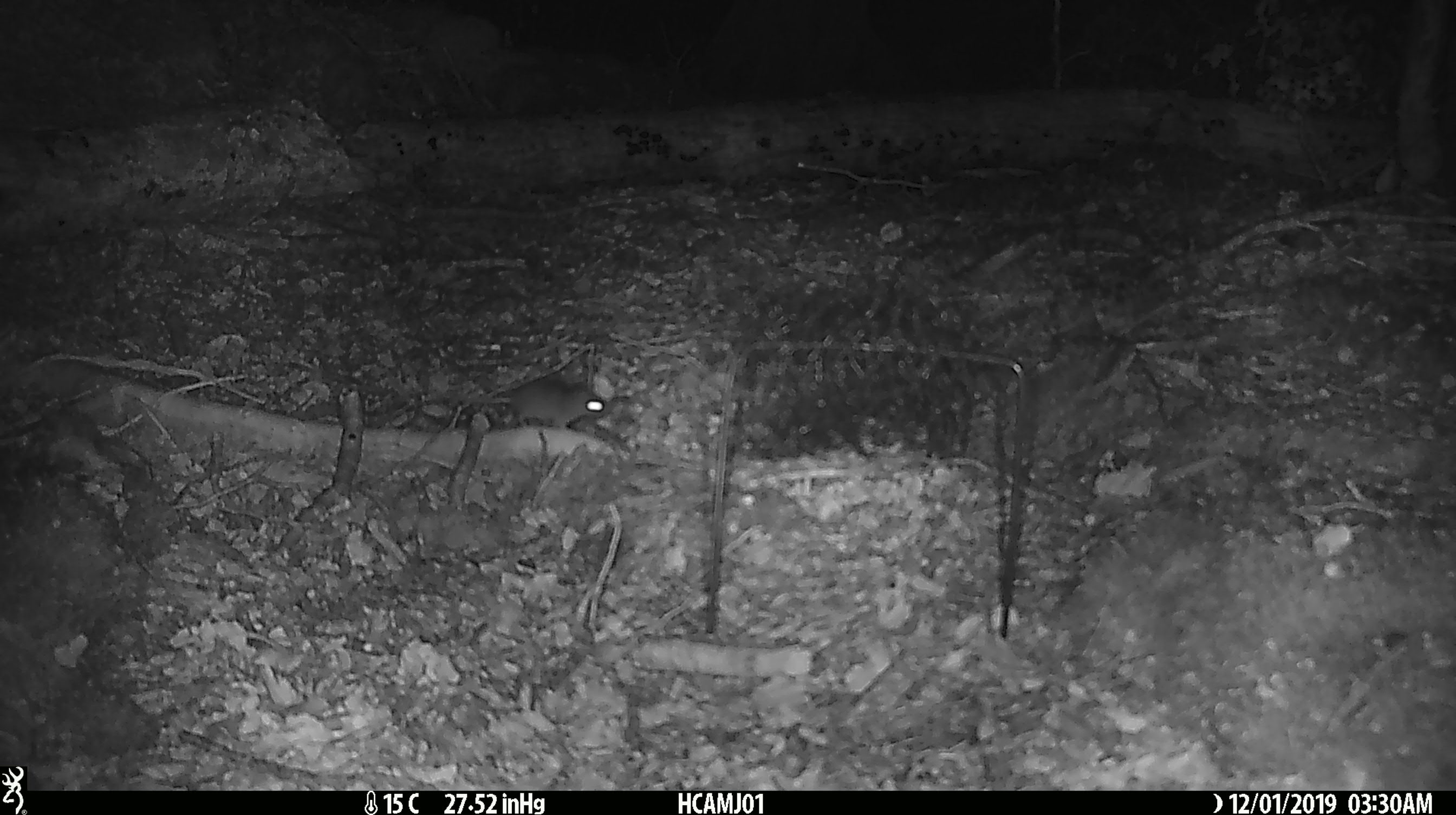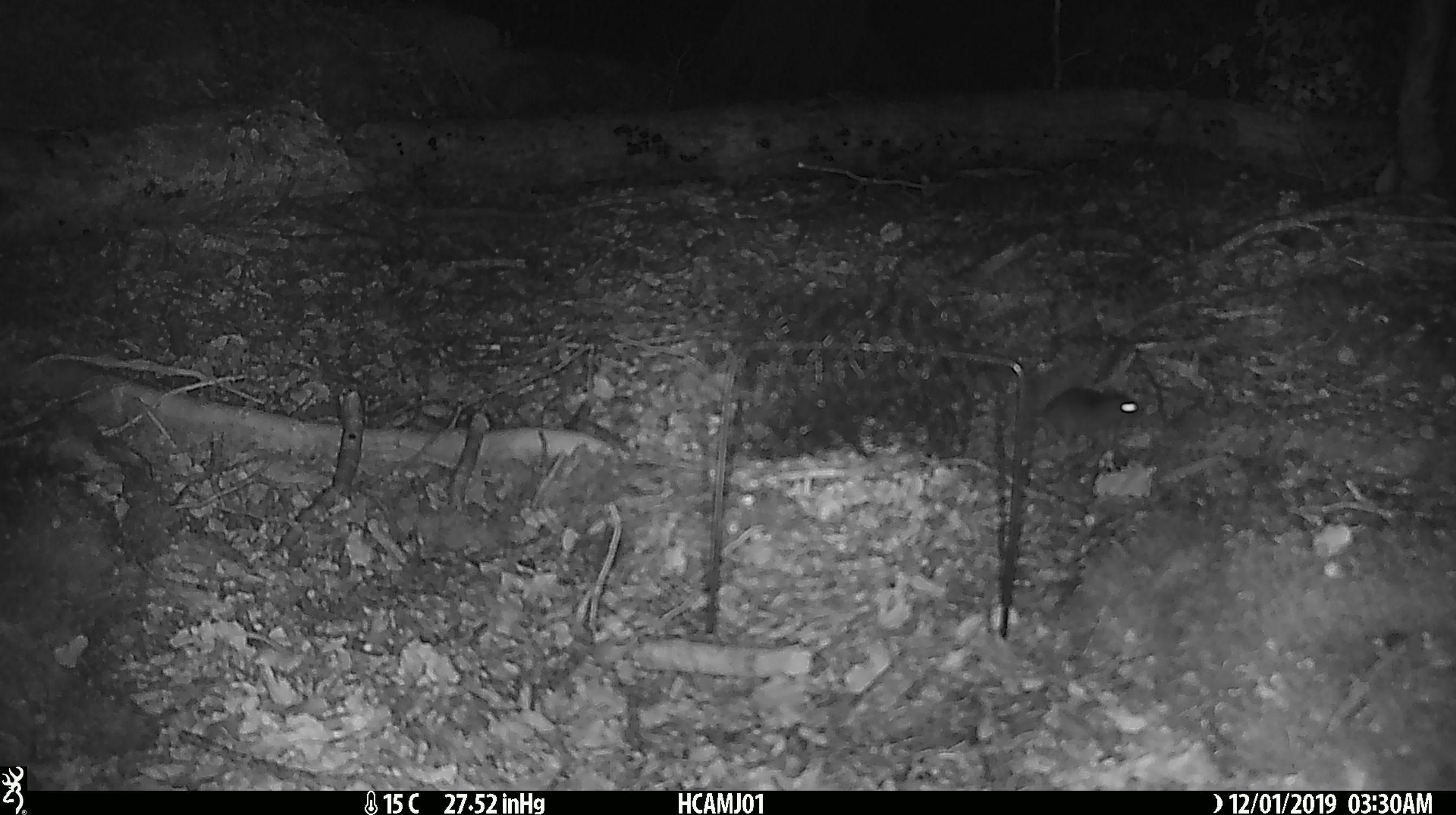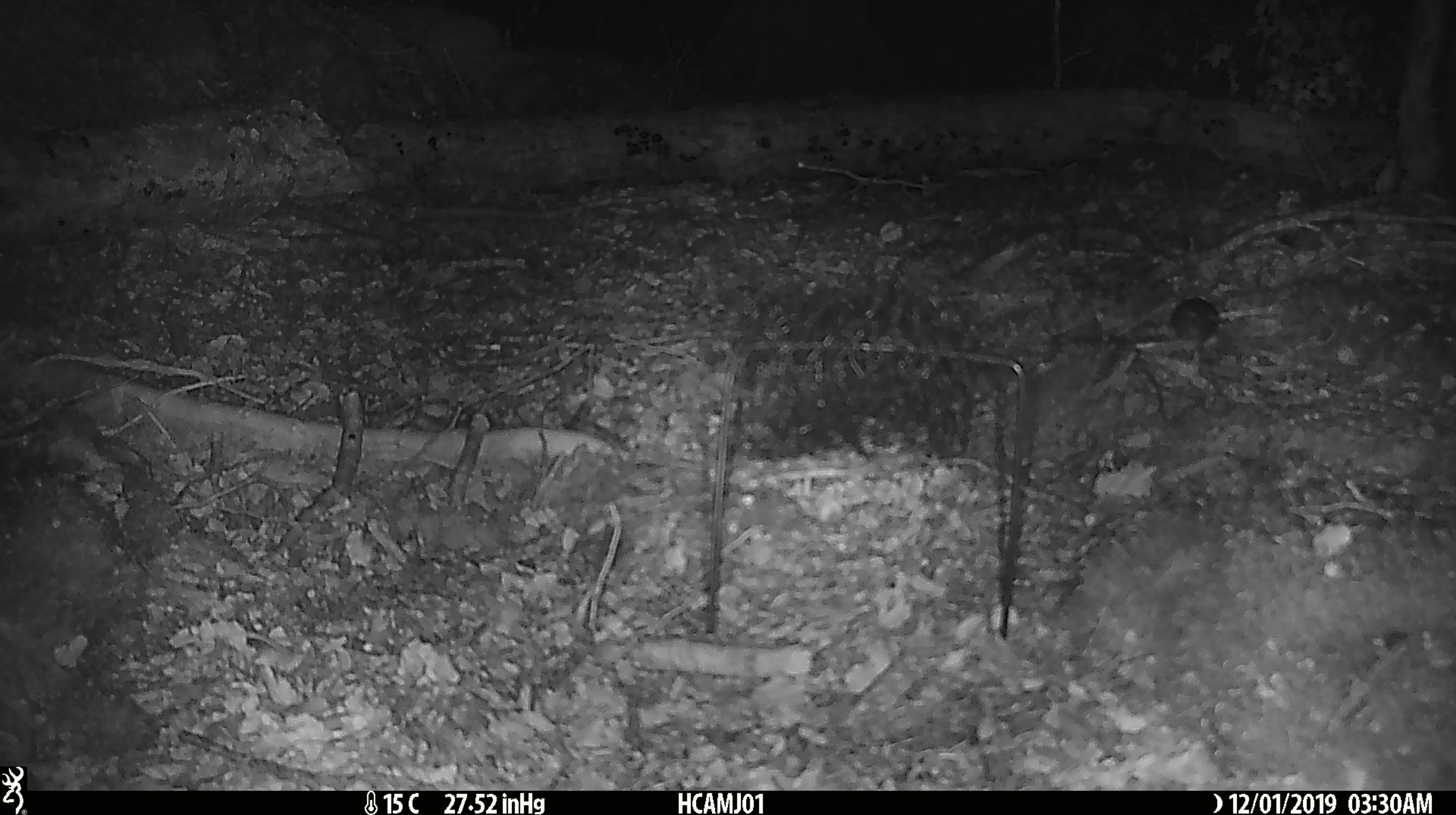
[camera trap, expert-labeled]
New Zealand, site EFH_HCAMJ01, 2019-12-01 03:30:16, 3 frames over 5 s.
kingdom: Animalia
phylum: Chordata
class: Mammalia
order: Rodentia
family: Muridae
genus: Mus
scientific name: Mus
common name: mouse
Mouse (Mus).